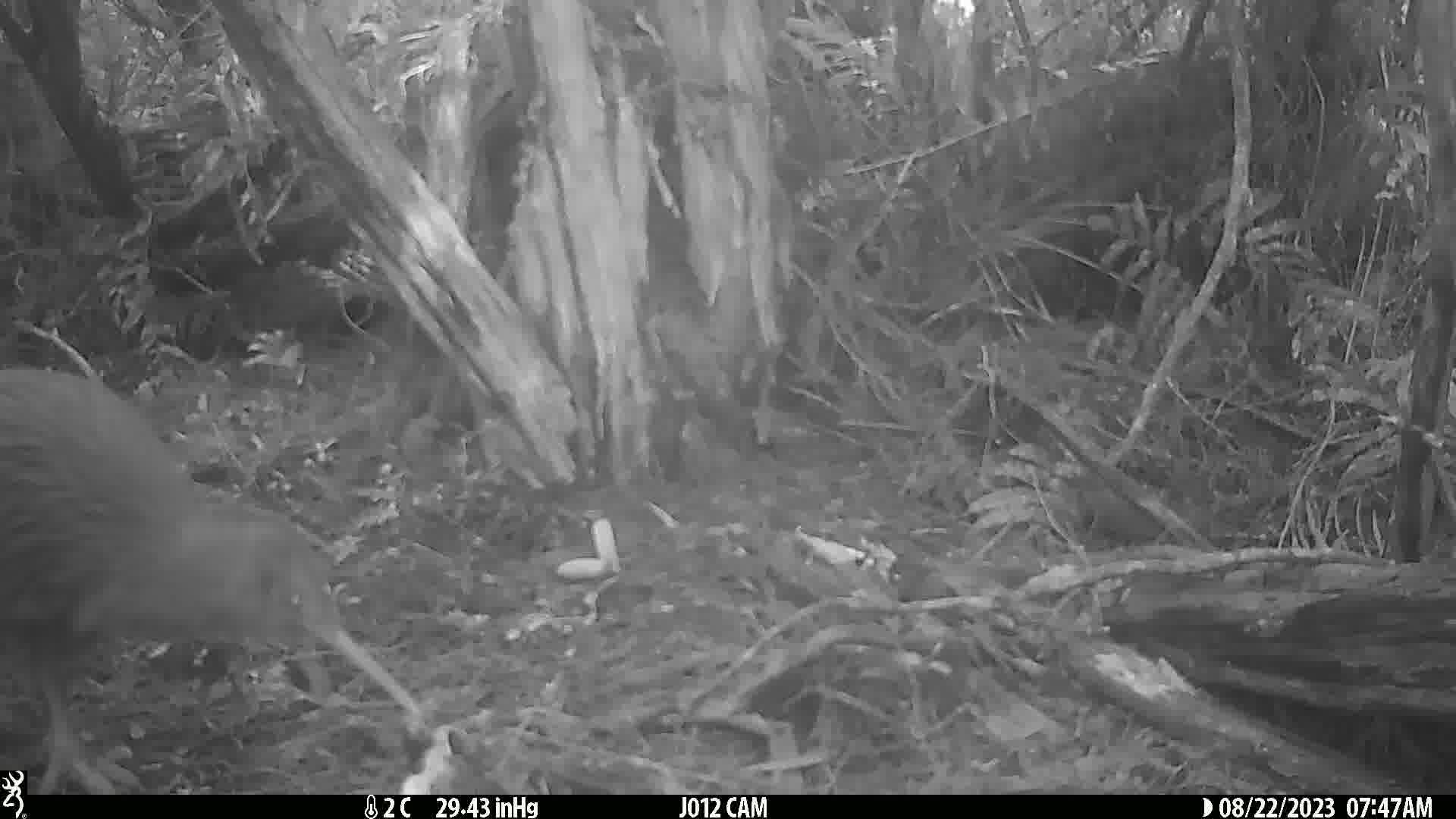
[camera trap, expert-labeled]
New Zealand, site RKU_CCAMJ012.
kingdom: Animalia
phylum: Chordata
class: Aves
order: Apterygiformes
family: Apterygidae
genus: Apteryx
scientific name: Apteryx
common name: kiwi